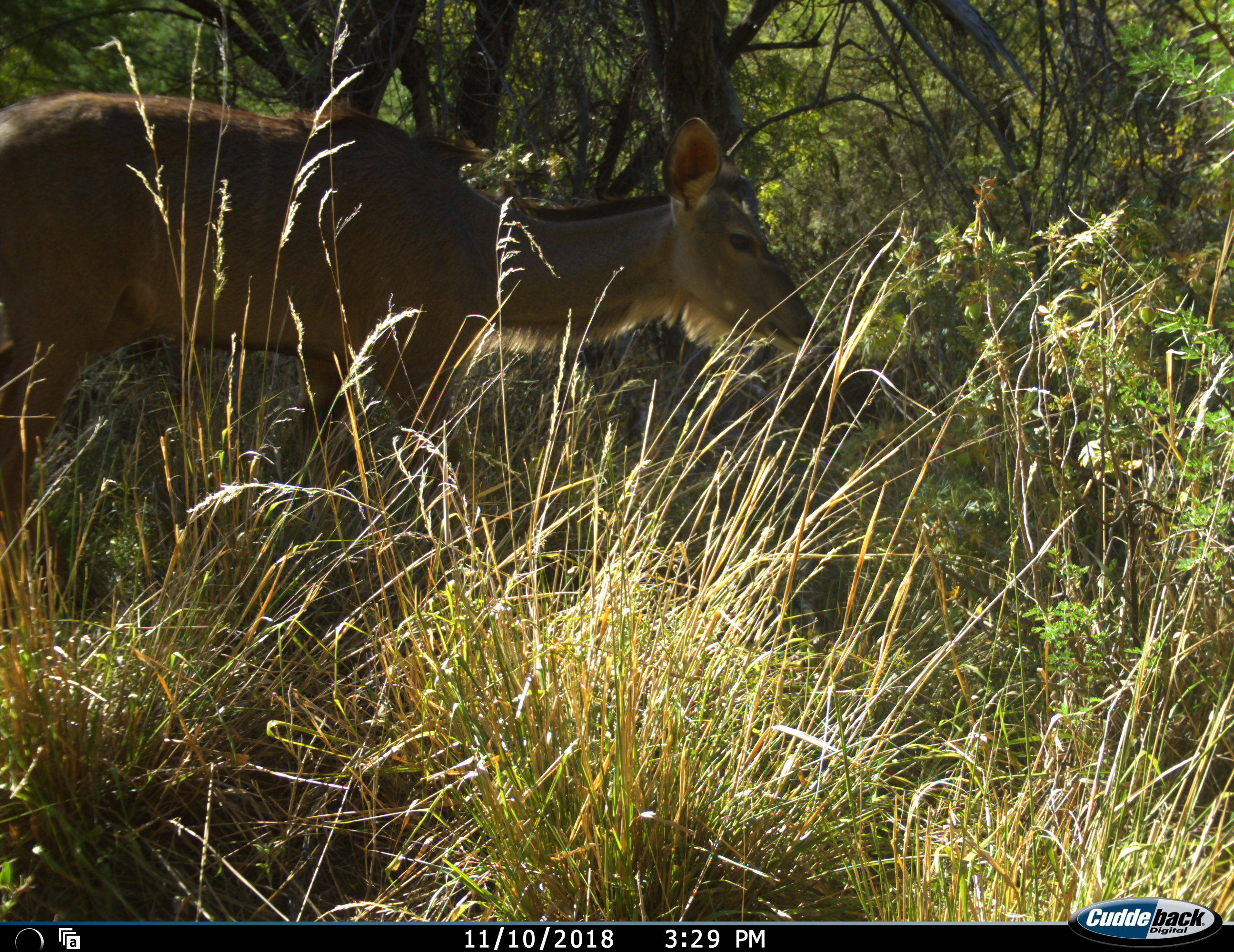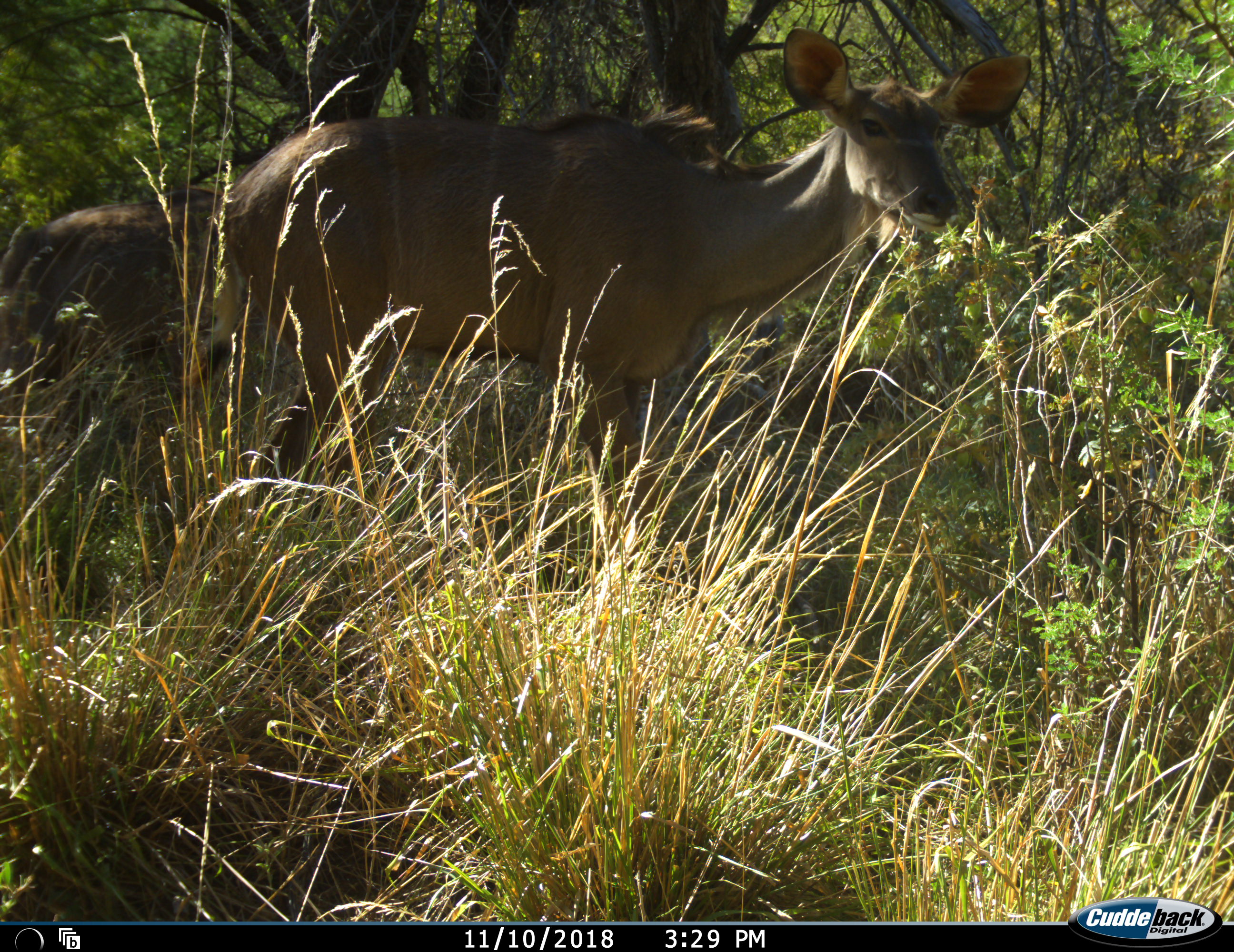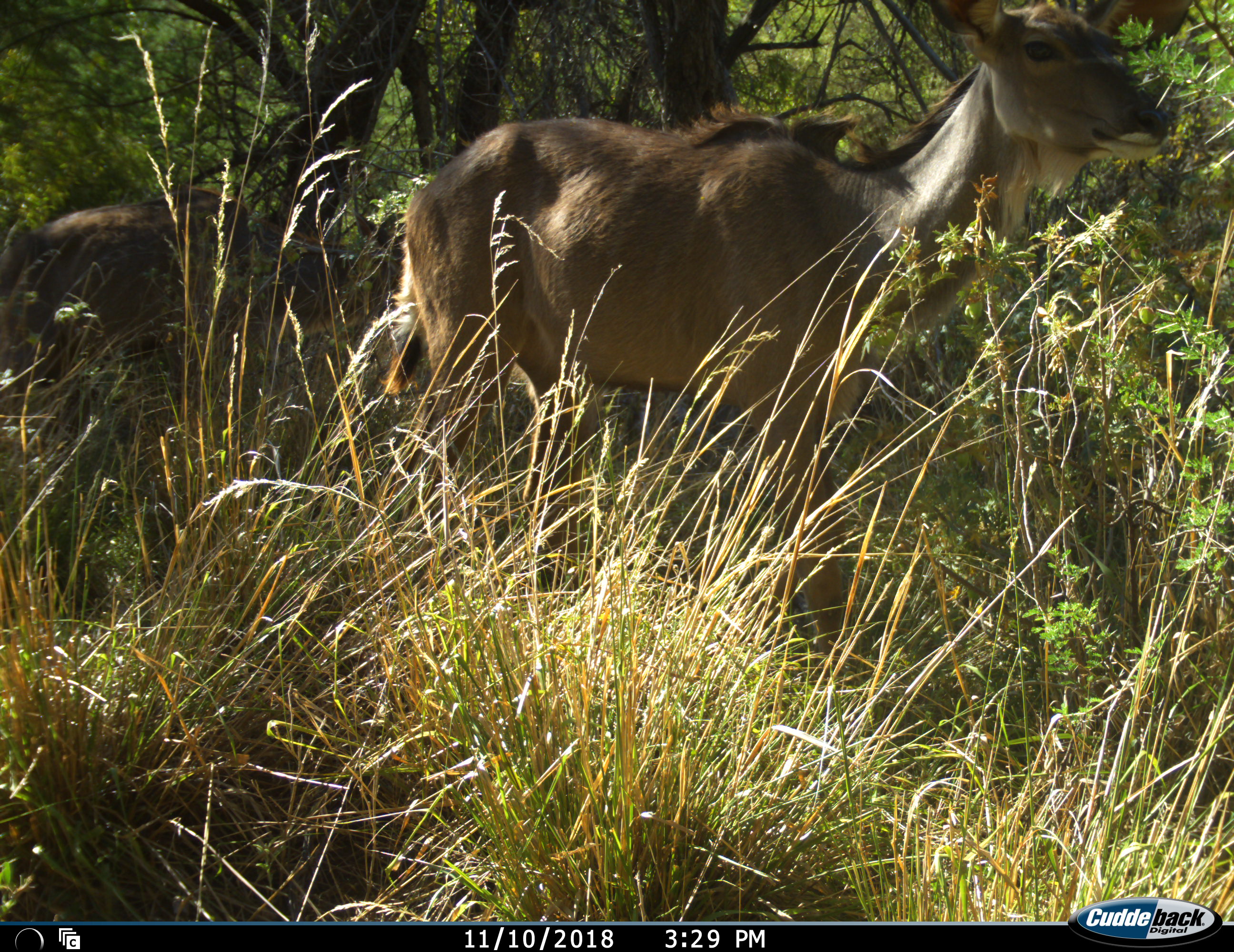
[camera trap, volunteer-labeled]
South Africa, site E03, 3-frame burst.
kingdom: Animalia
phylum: Chordata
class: Mammalia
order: Artiodactyla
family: Bovidae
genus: Tragelaphus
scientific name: Tragelaphus strepsiceros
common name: greater kudu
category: kudu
Kudu (greater kudu) (Tragelaphus strepsiceros), count 2. Behavior (volunteer vote fractions): standing 60%, resting 0%, moving 80%, interacting 0%. Young present (vote fraction): 20%. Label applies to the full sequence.